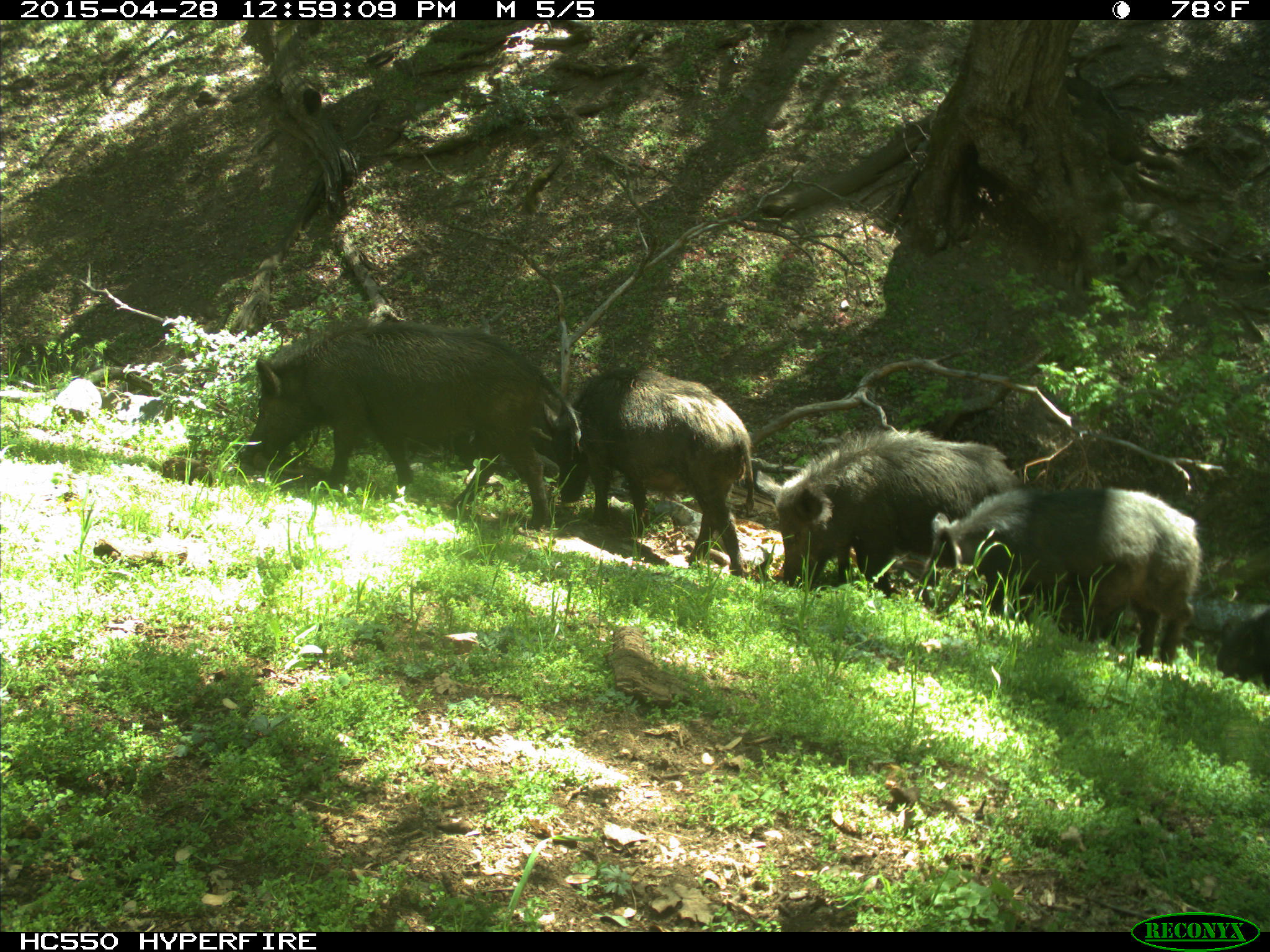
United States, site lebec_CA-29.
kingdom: Animalia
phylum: Chordata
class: Mammalia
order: Artiodactyla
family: Suidae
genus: Sus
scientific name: Sus scrofa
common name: wild boar